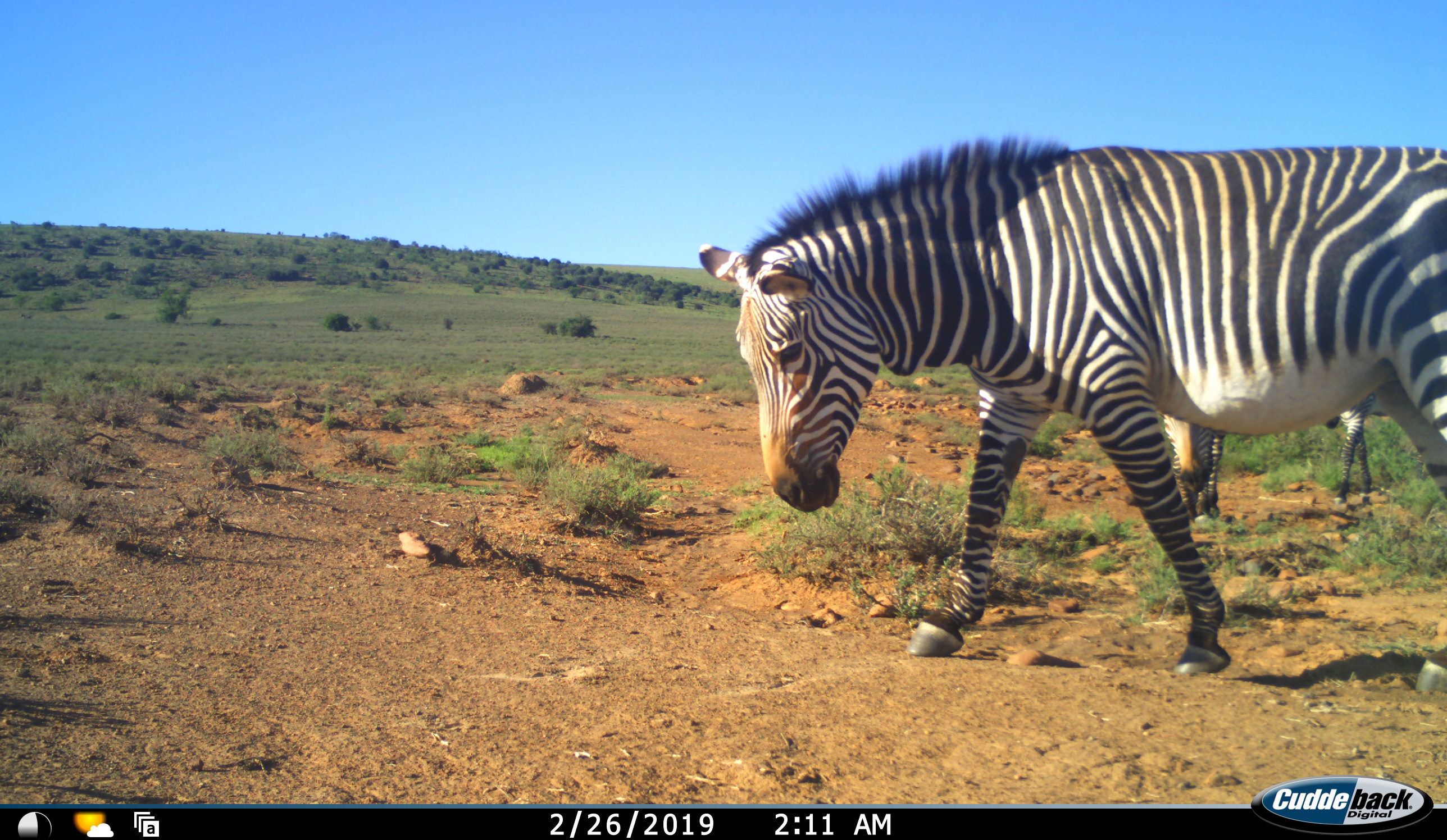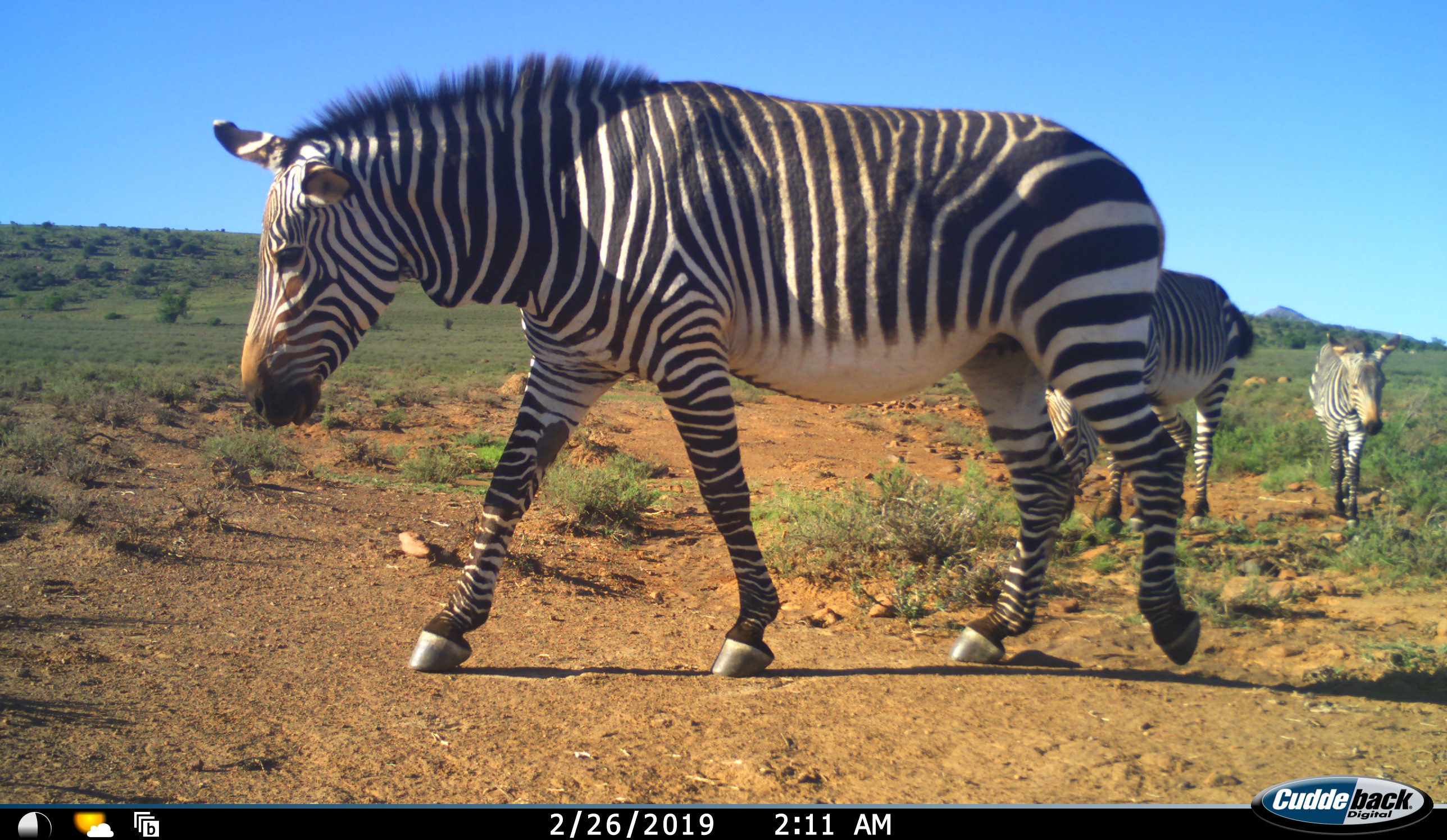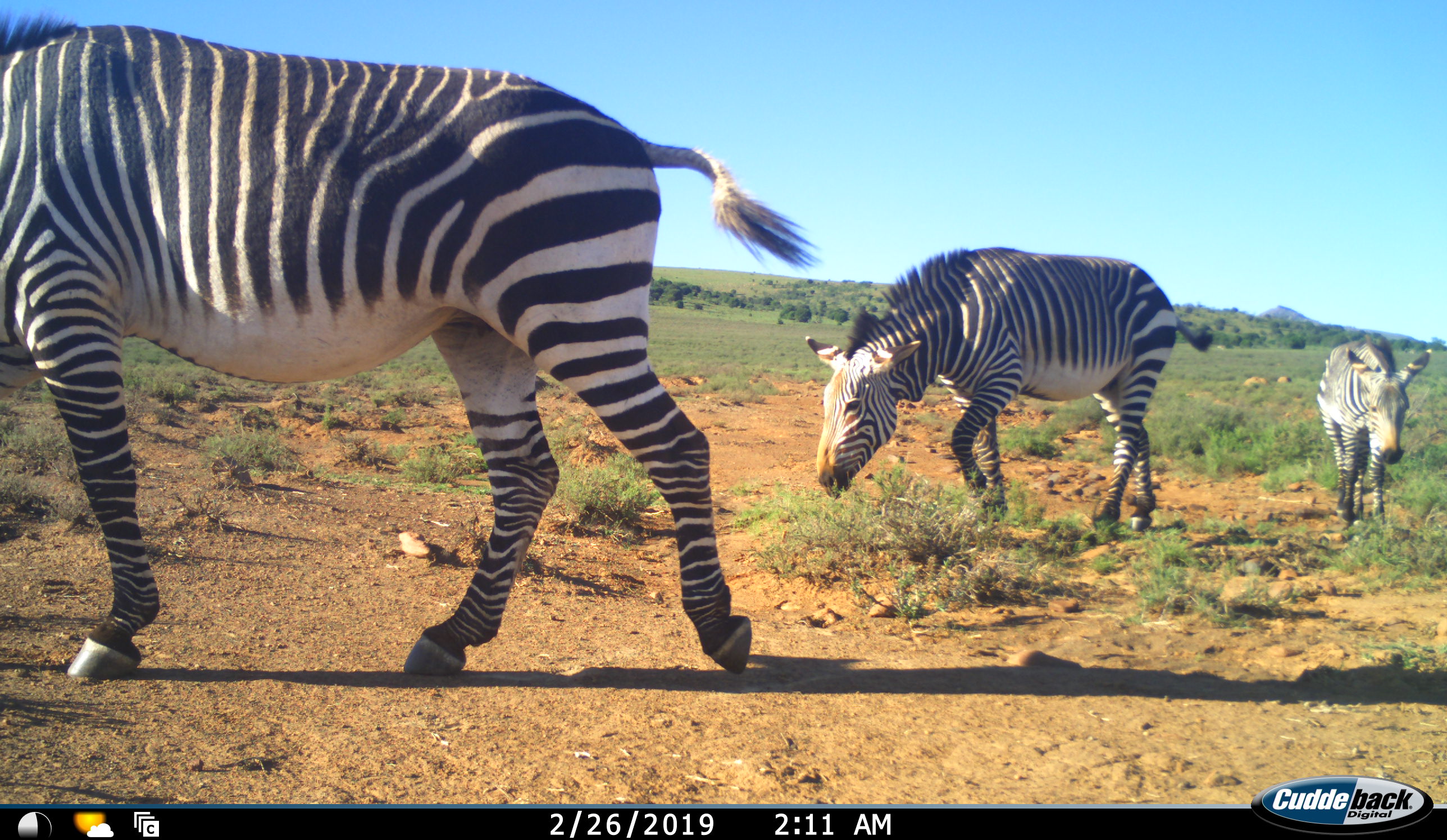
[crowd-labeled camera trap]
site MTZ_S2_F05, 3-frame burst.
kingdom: Animalia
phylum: Chordata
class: Mammalia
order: Perissodactyla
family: Equidae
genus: Equus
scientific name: Equus zebra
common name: mountain zebra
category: zebramountain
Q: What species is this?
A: Zebramountain (mountain zebra) (Equus zebra).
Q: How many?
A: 3.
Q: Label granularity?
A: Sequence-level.